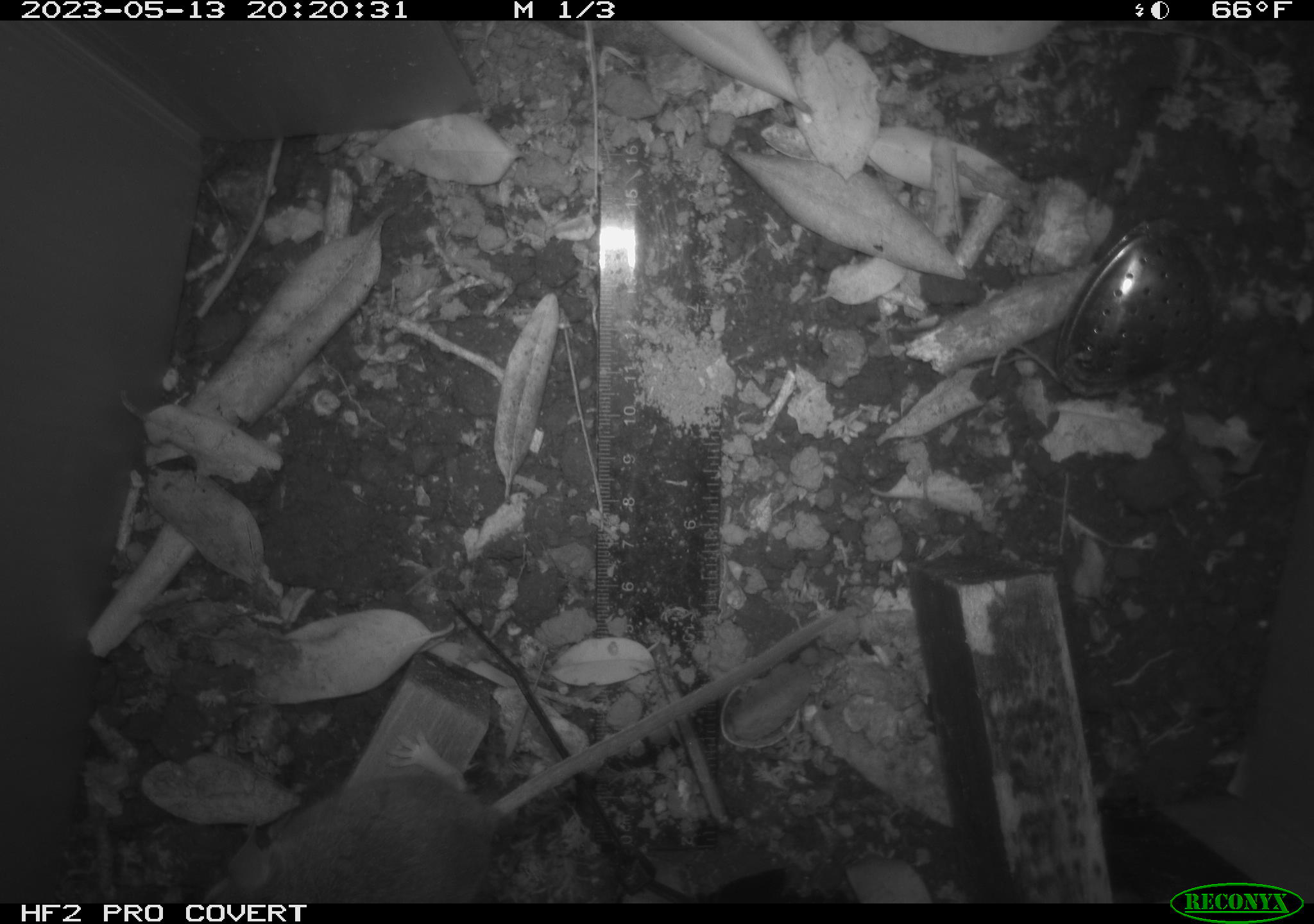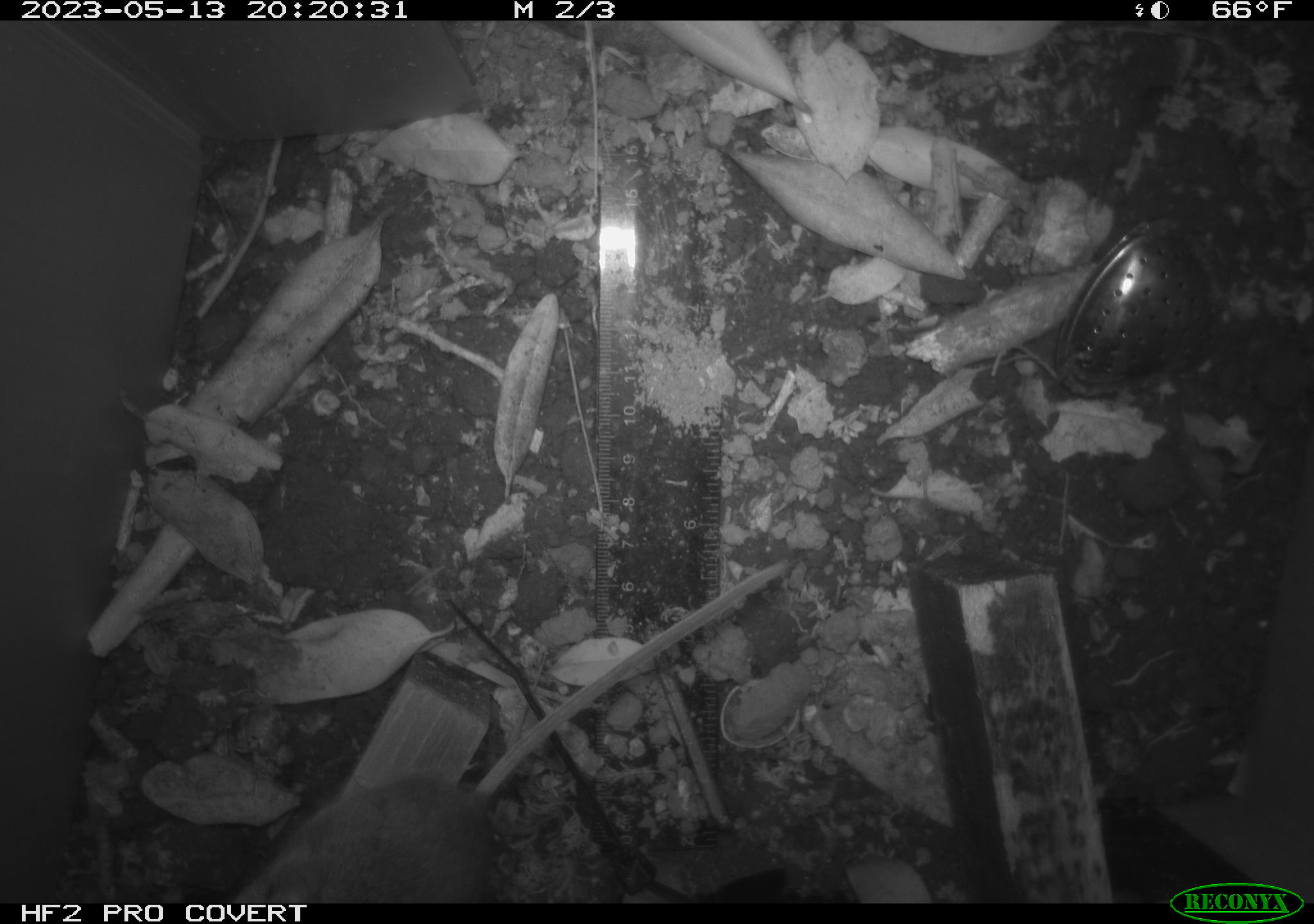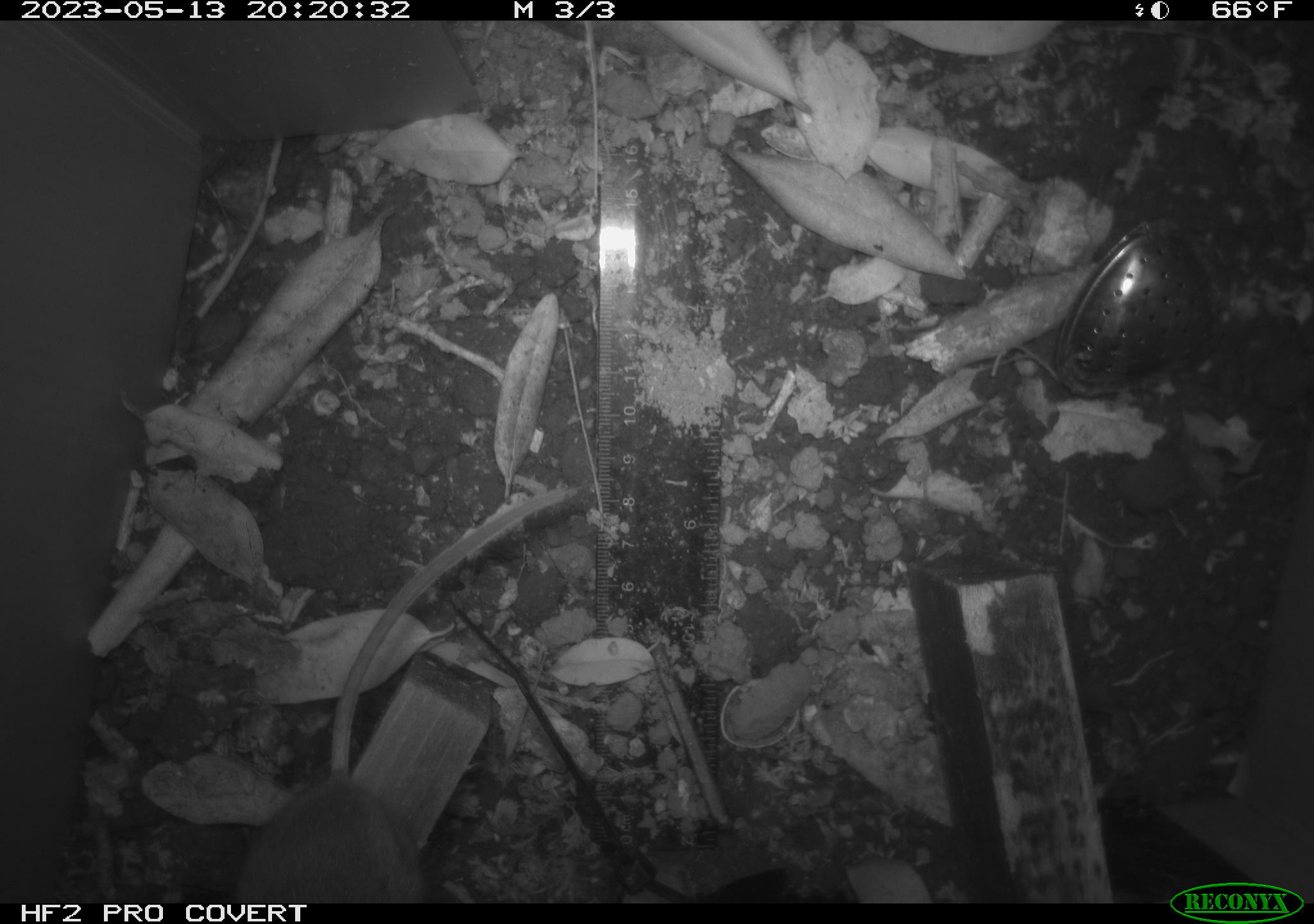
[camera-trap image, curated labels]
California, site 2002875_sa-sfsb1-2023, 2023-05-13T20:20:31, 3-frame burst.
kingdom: Animalia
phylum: Chordata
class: Mammalia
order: Rodentia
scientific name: Rodentia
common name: mouse species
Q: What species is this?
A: Mouse species (Rodentia).